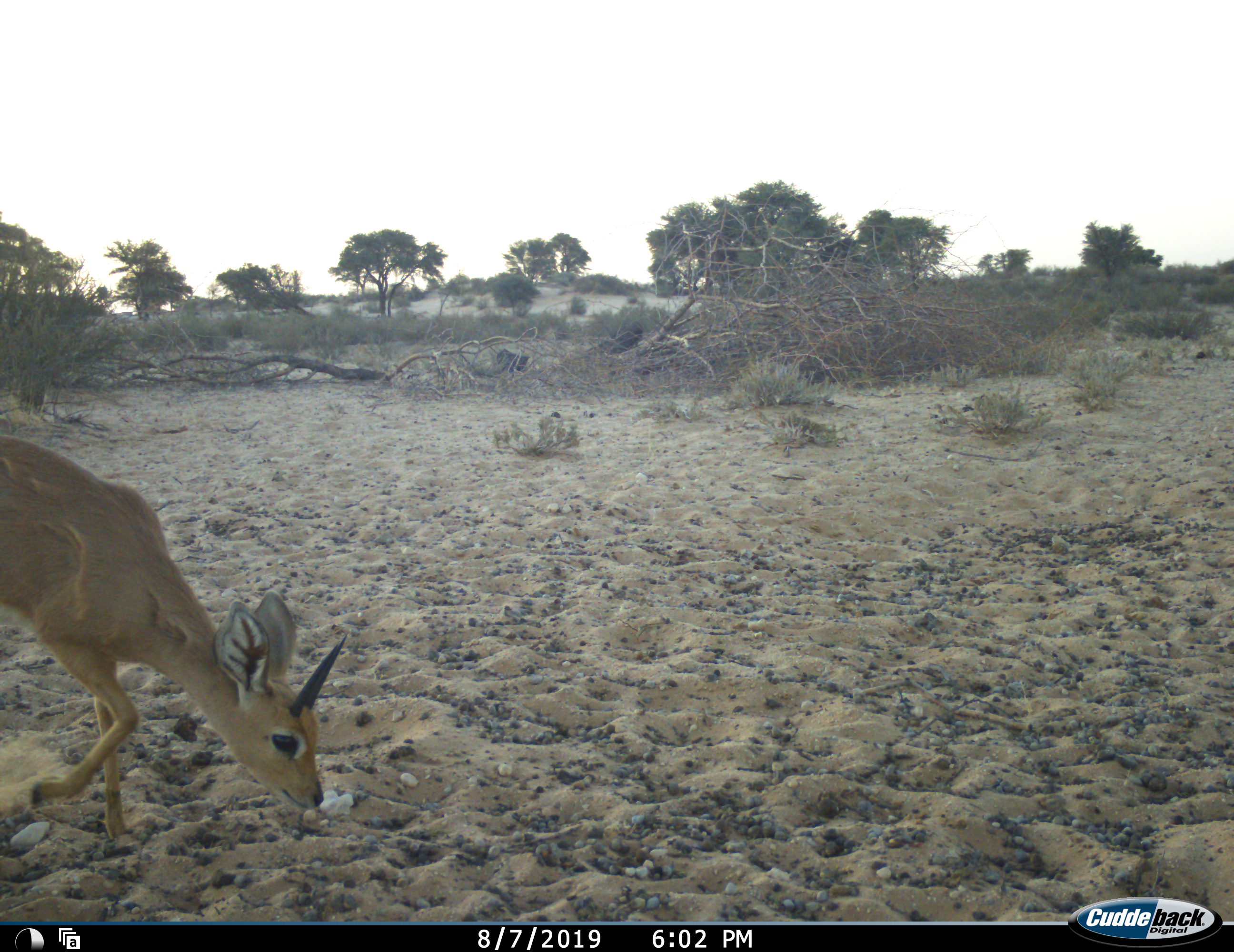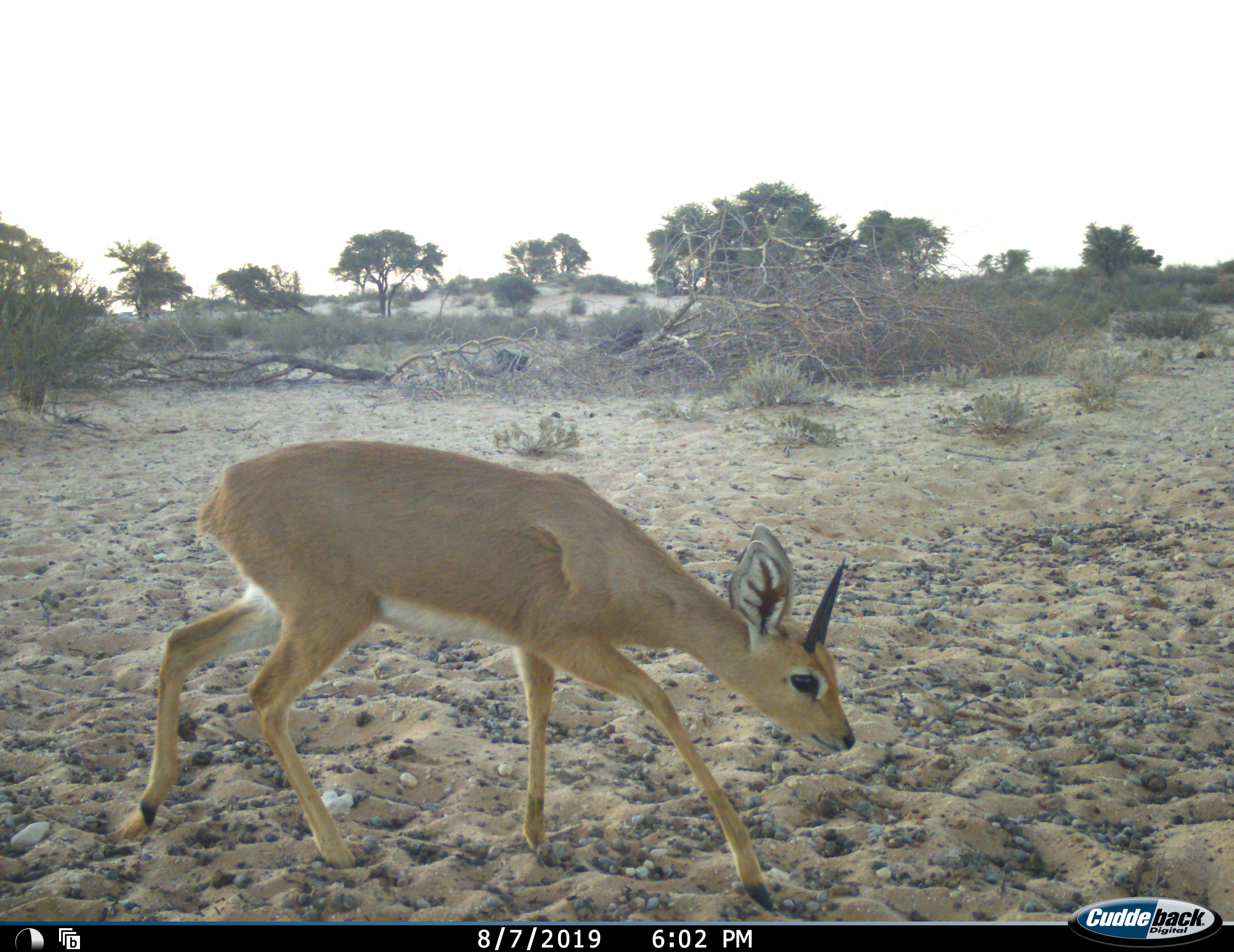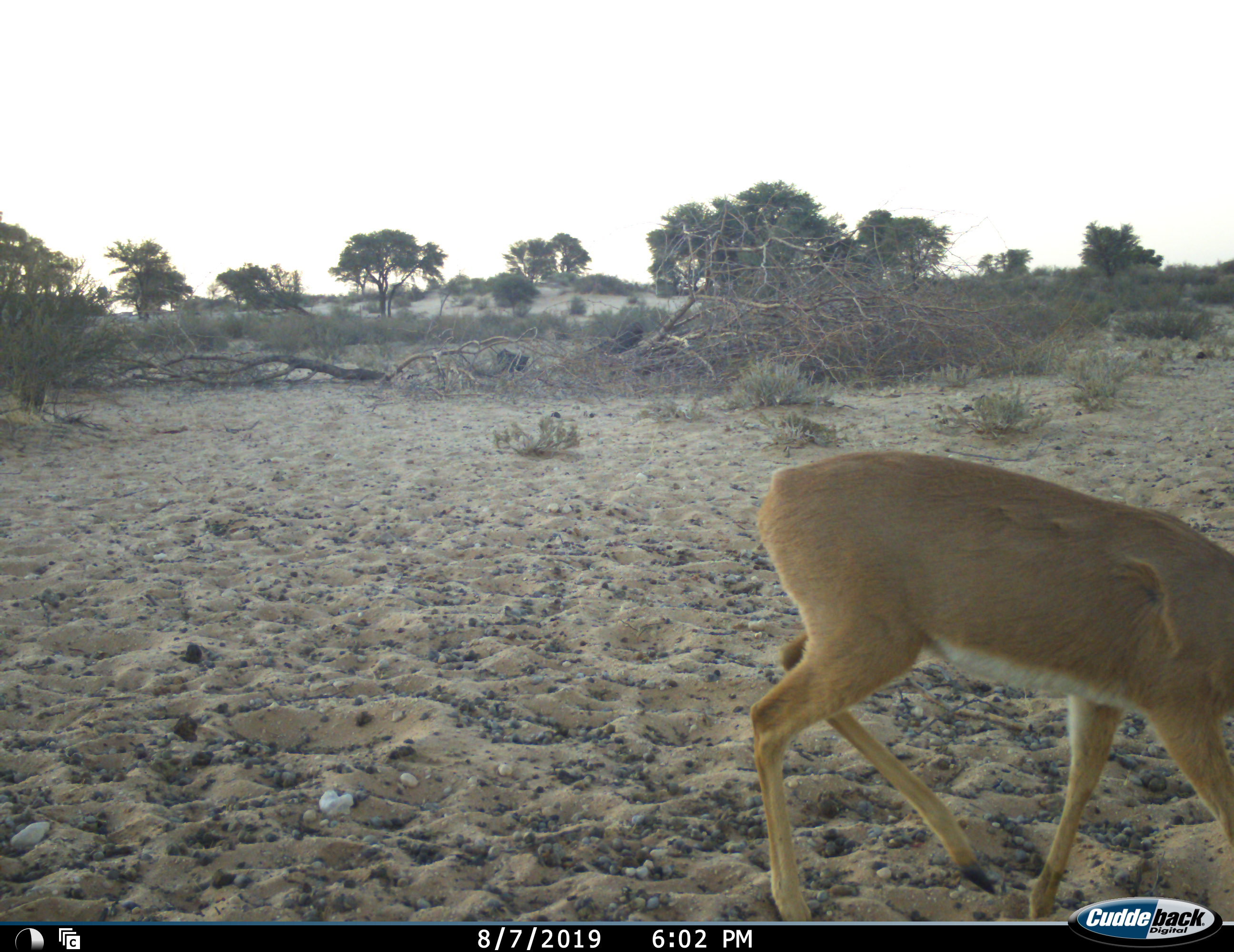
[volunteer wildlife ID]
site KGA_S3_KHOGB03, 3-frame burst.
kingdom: Animalia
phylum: Chordata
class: Mammalia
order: Artiodactyla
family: Bovidae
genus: Raphicerus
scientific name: Raphicerus campestris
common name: steenbok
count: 1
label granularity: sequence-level